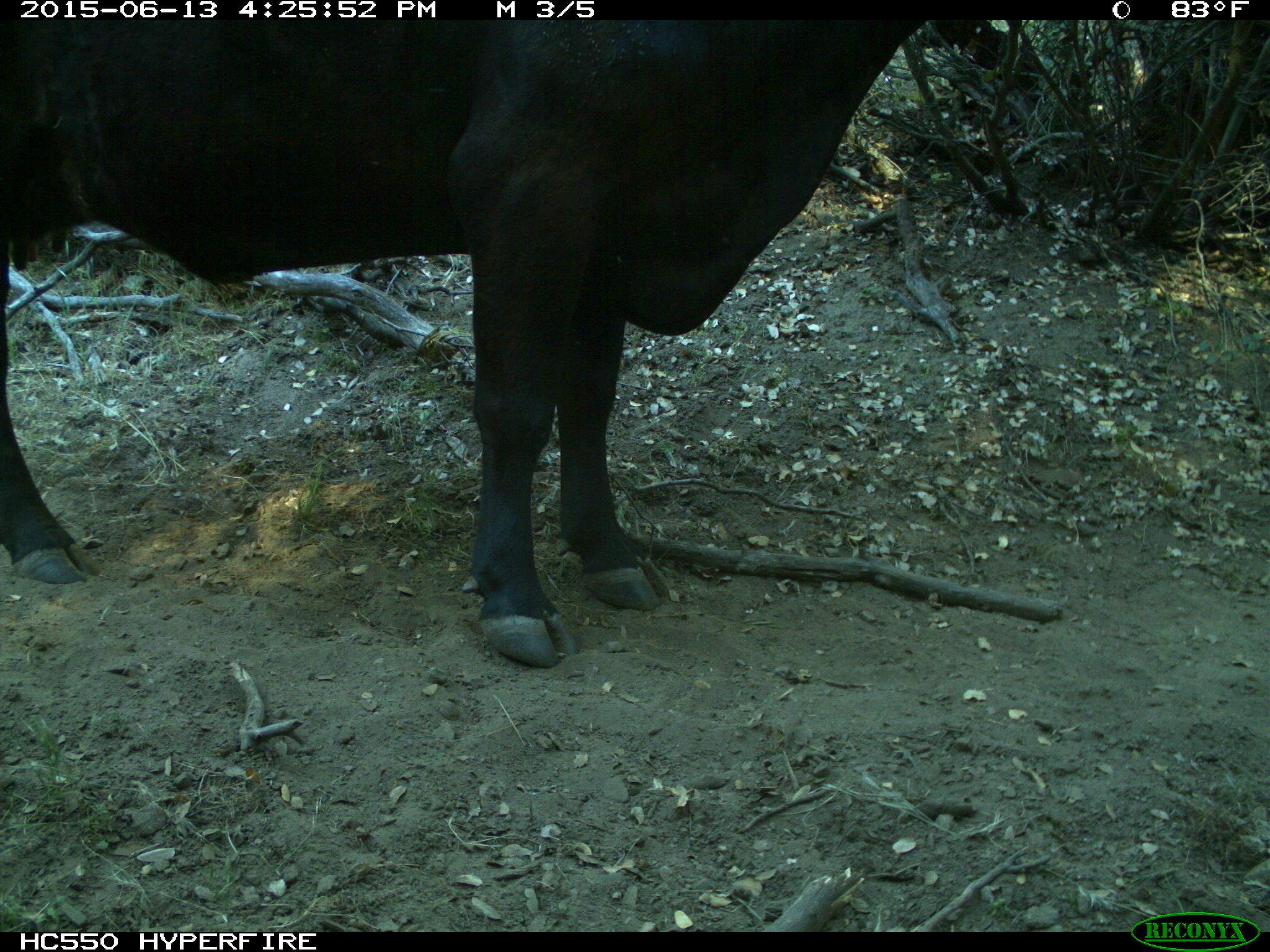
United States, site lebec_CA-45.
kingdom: Animalia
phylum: Chordata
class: Mammalia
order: Artiodactyla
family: Bovidae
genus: Bos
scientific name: Bos taurus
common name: domestic cow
Bos taurus (domestic cow).